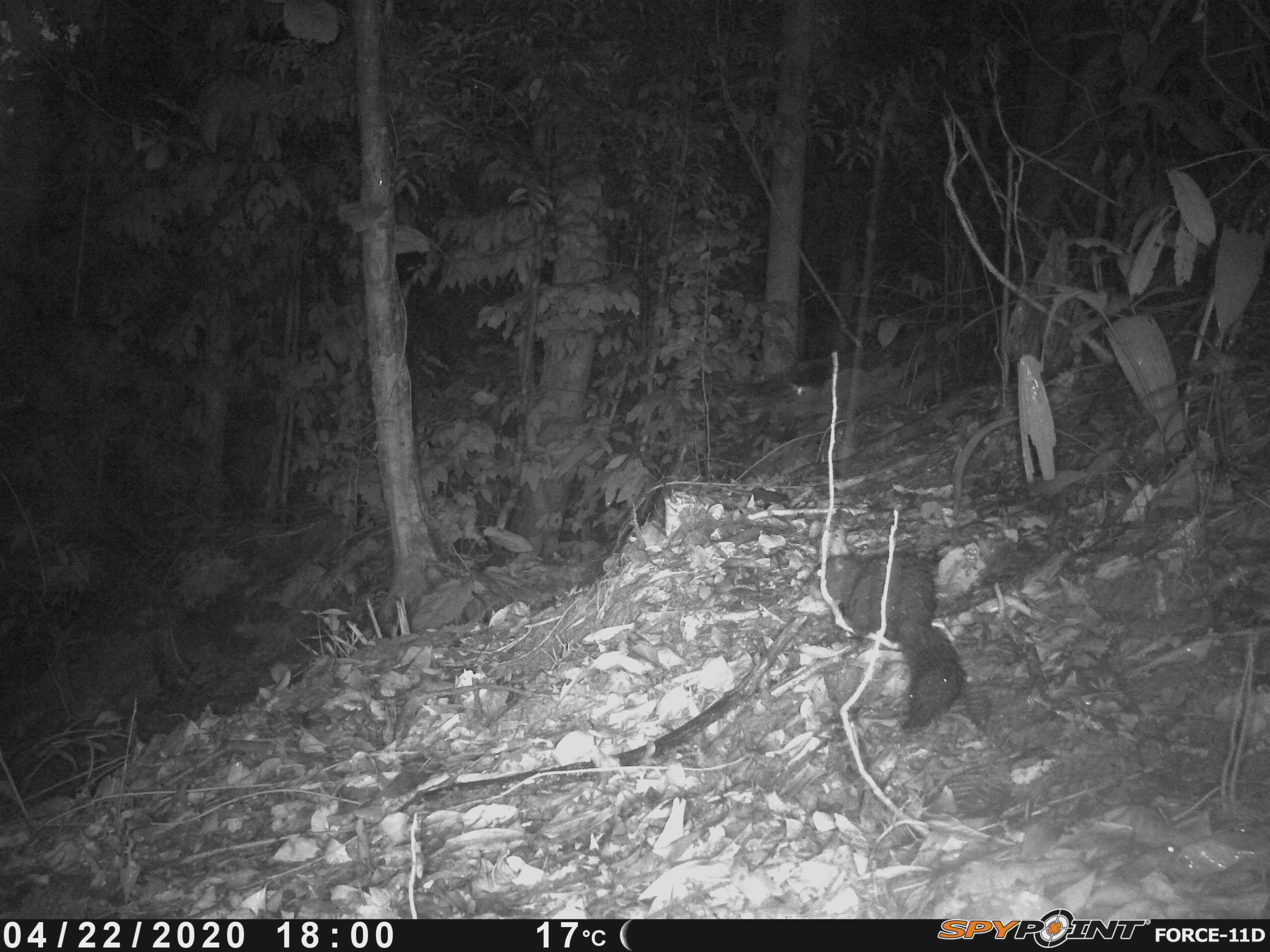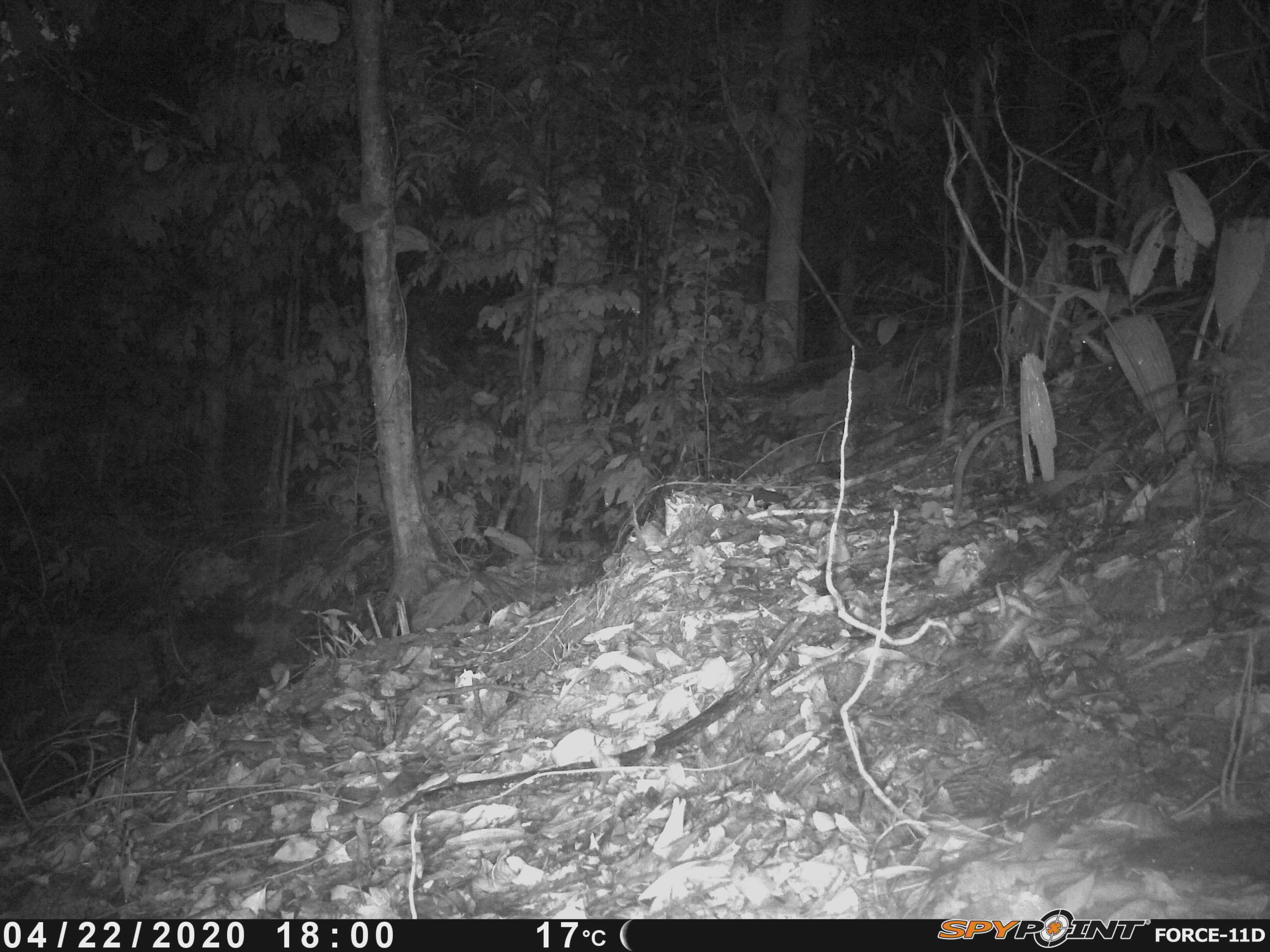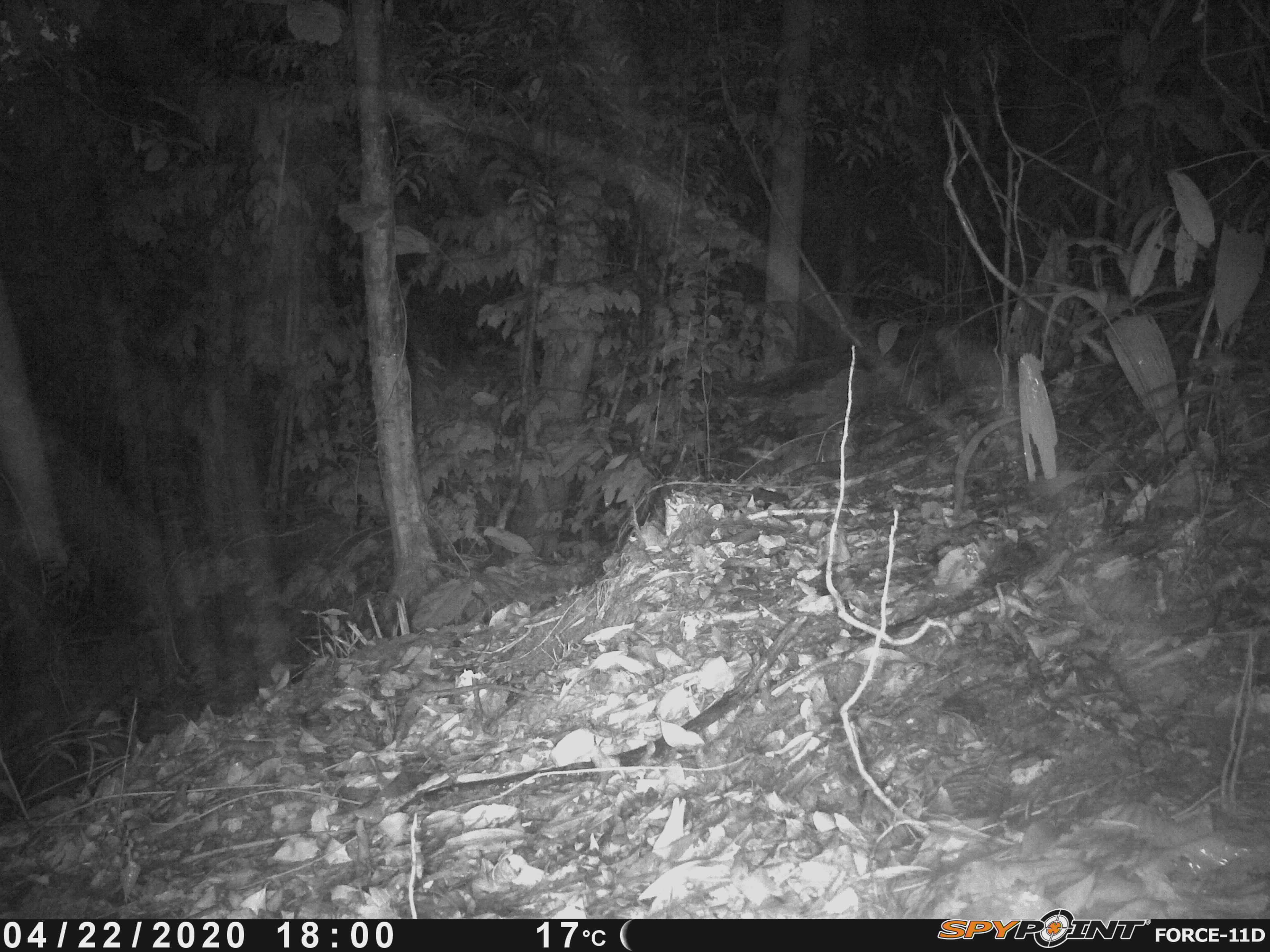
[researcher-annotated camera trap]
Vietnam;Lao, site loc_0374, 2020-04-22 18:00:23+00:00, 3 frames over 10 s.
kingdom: Animalia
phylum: Chordata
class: Mammalia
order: Rodentia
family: Sciuridae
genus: Callosciurus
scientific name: Callosciurus erythraeus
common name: pallas's squirrel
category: pallass squirrel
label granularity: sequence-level